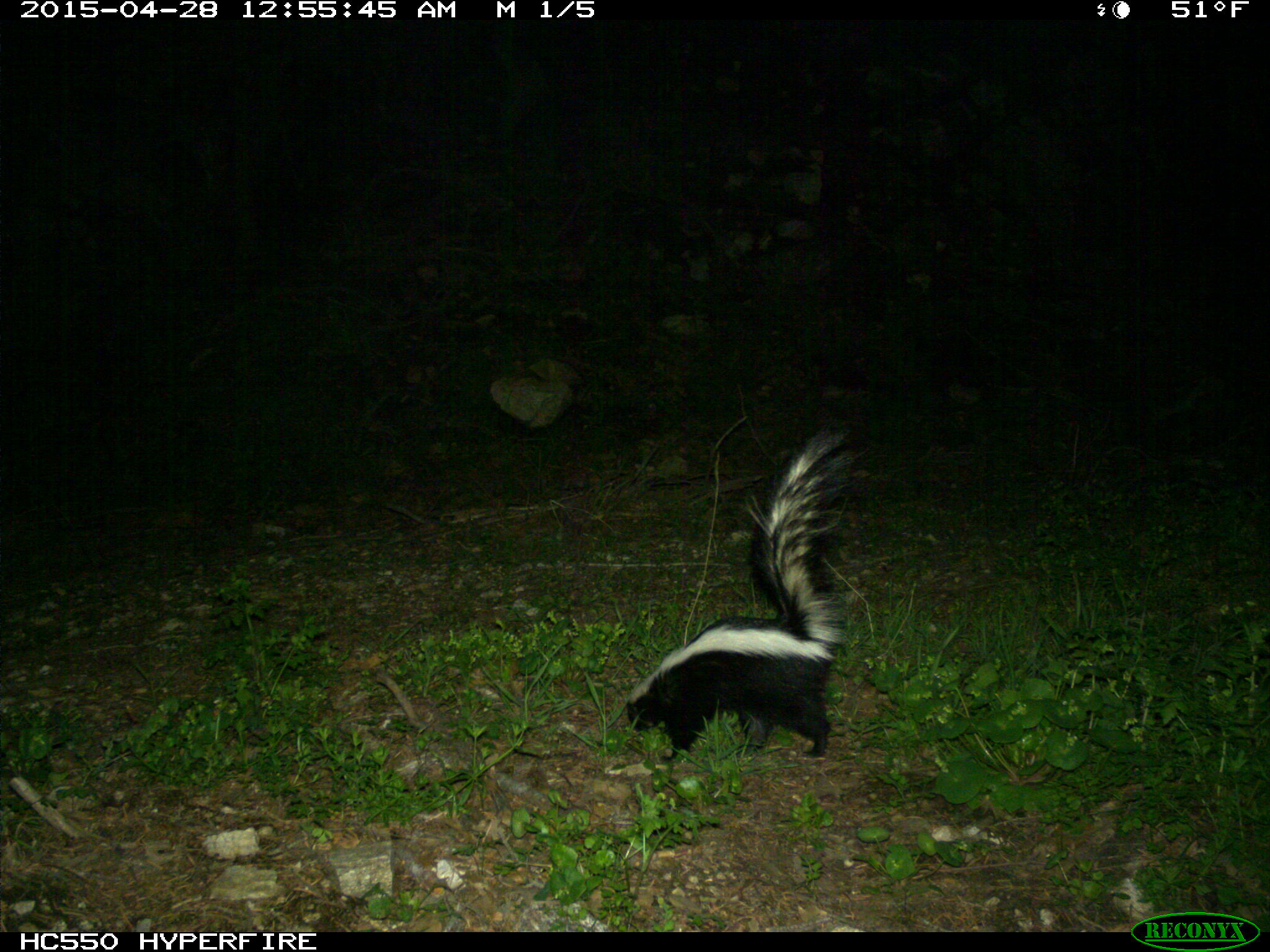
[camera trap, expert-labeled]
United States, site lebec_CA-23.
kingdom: Animalia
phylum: Chordata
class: Mammalia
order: Carnivora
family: Mephitidae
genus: Mephitis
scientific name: Mephitis mephitis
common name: striped skunk